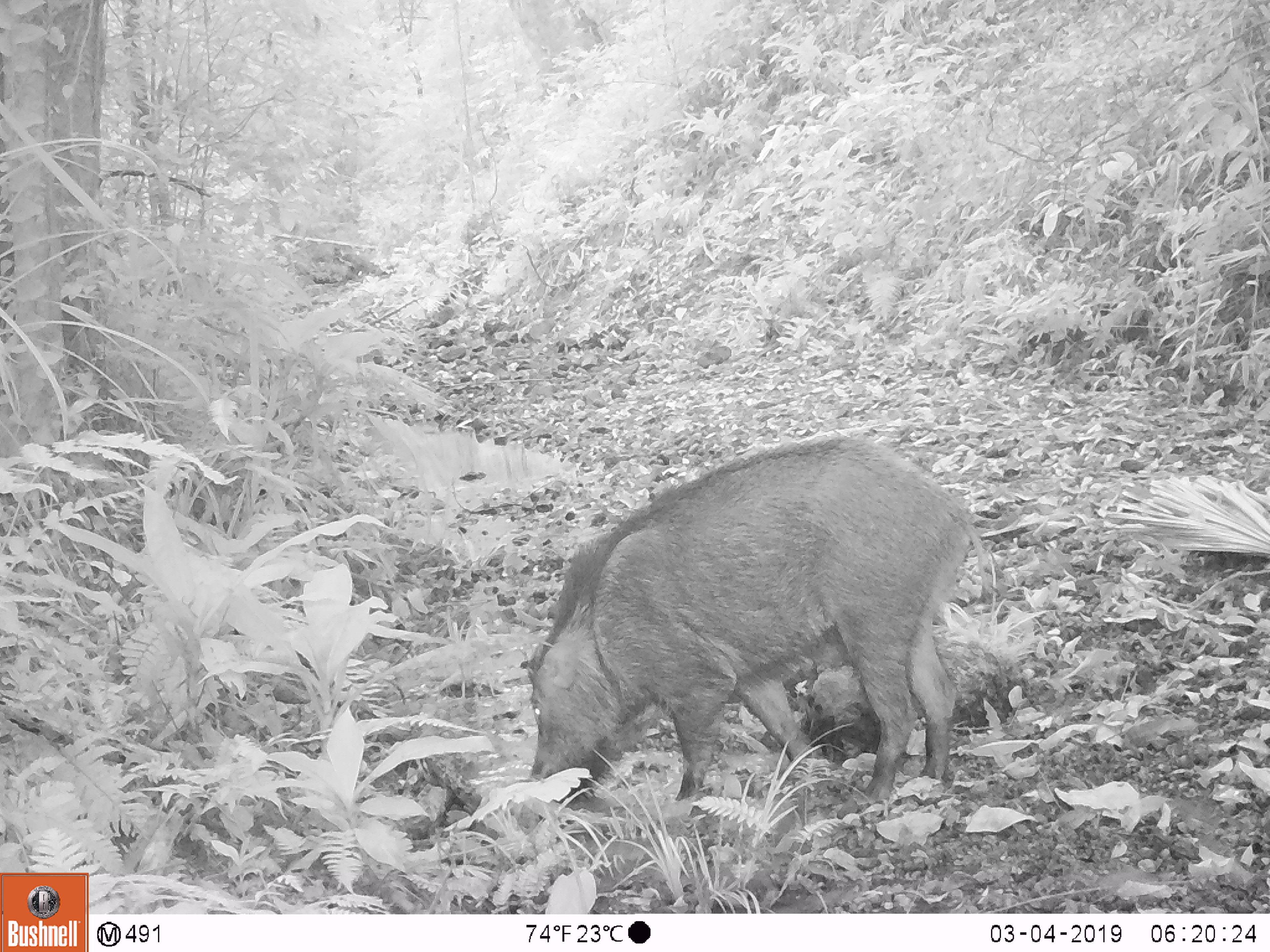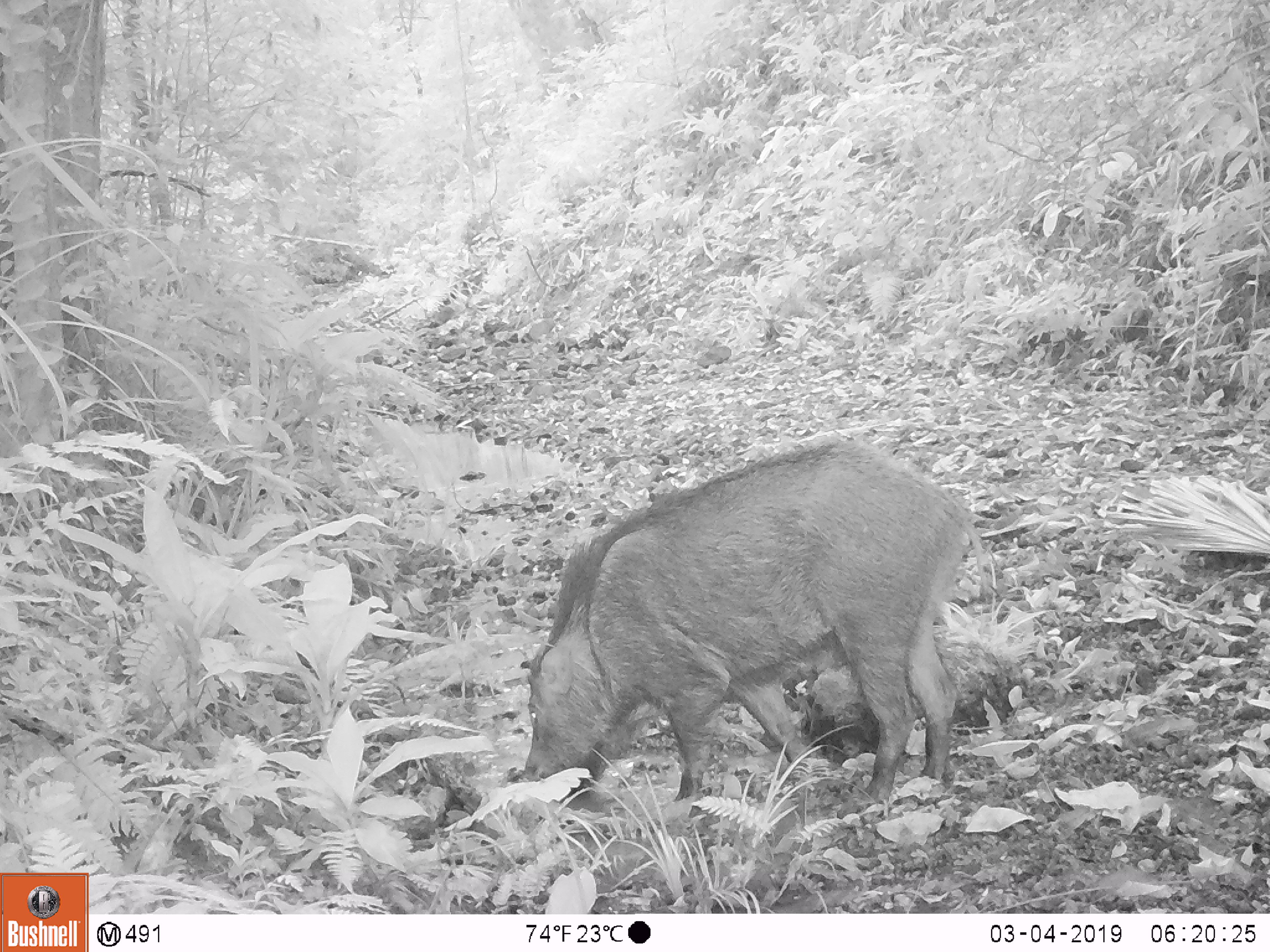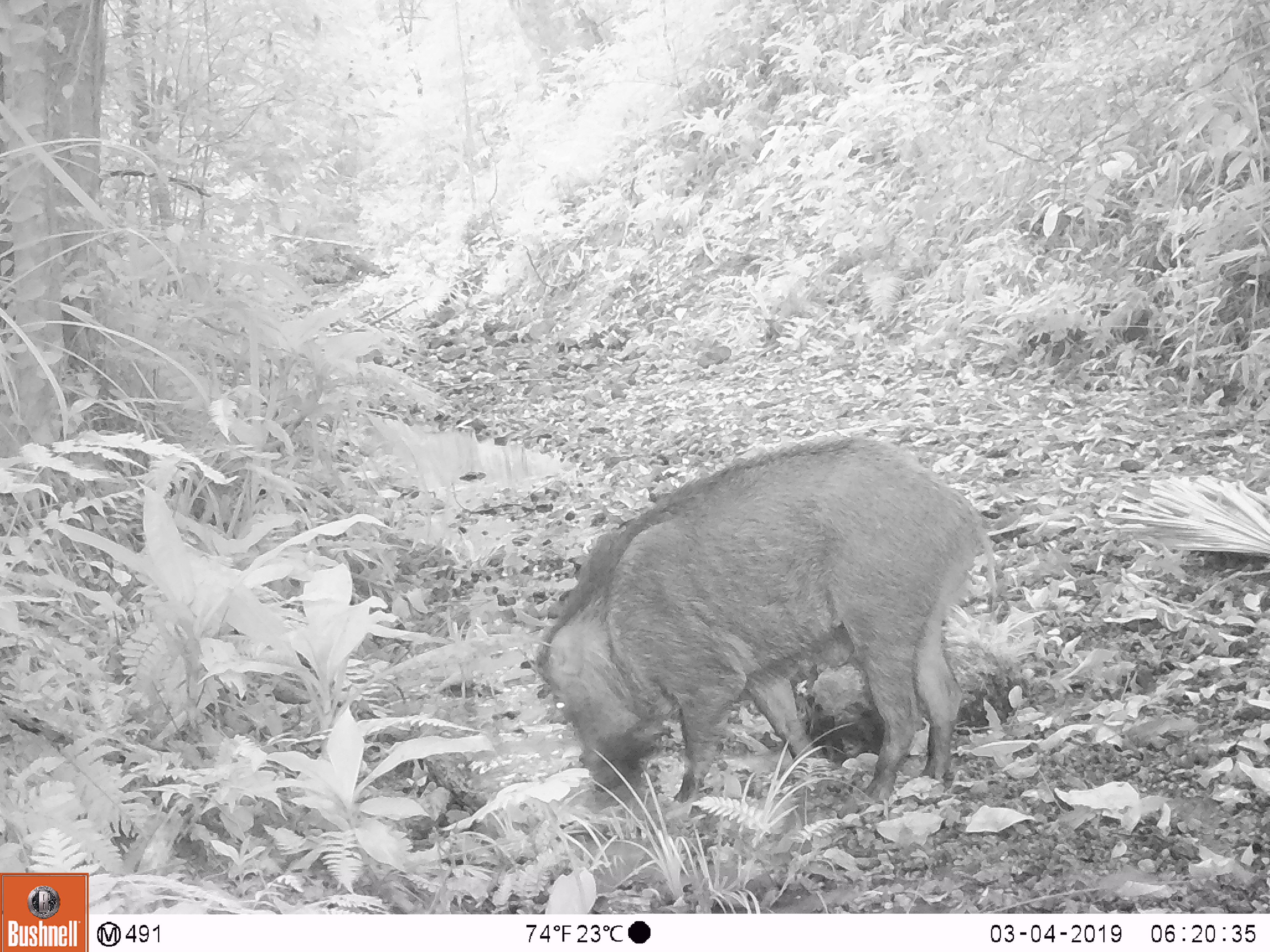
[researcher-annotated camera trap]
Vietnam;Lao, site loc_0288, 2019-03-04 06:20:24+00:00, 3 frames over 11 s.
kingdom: Animalia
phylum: Chordata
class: Mammalia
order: Artiodactyla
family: Suidae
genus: Sus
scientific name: Sus scrofa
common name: eurasian wild pig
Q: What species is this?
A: Eurasian wild pig (Sus scrofa).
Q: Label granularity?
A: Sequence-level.